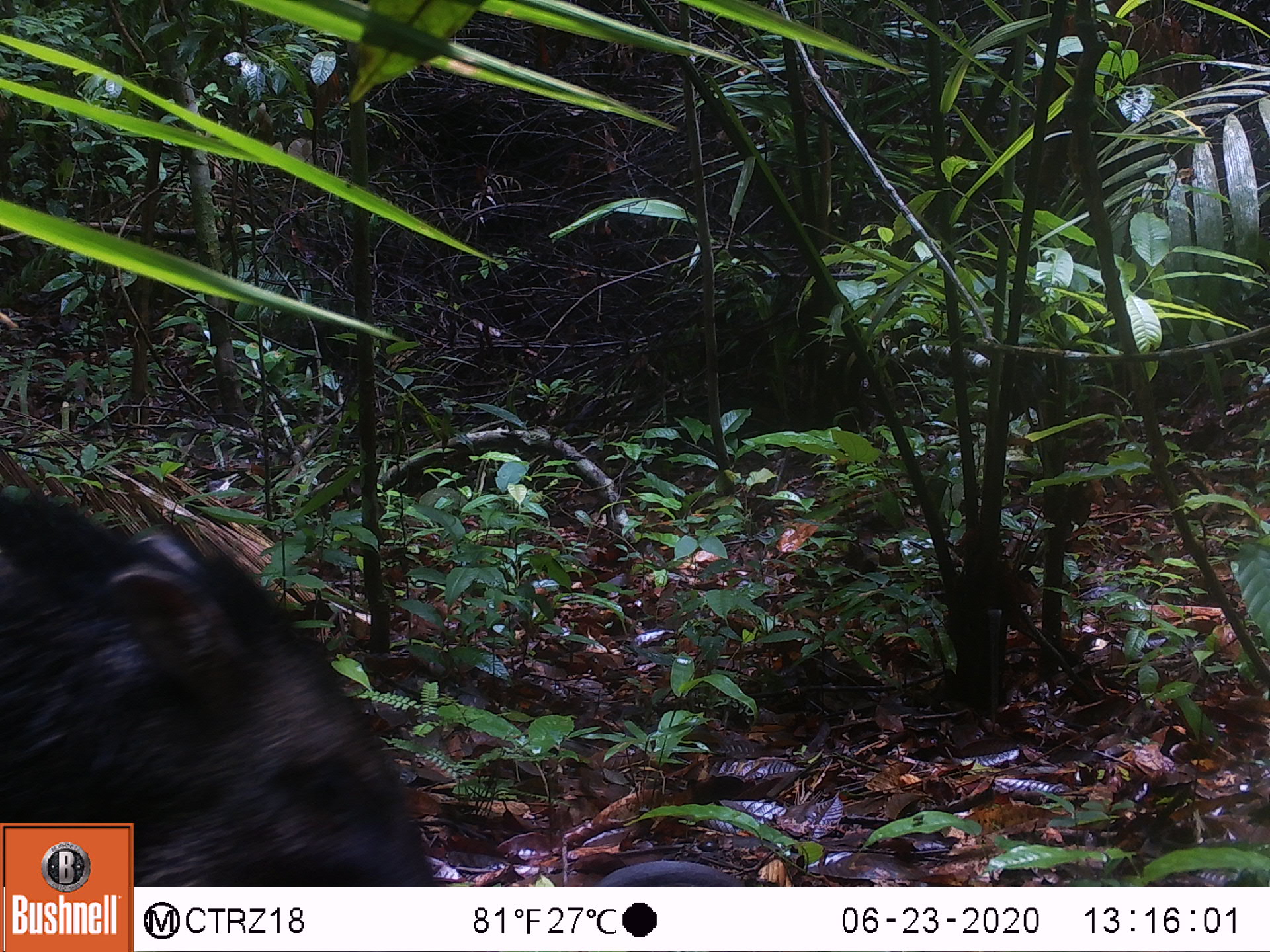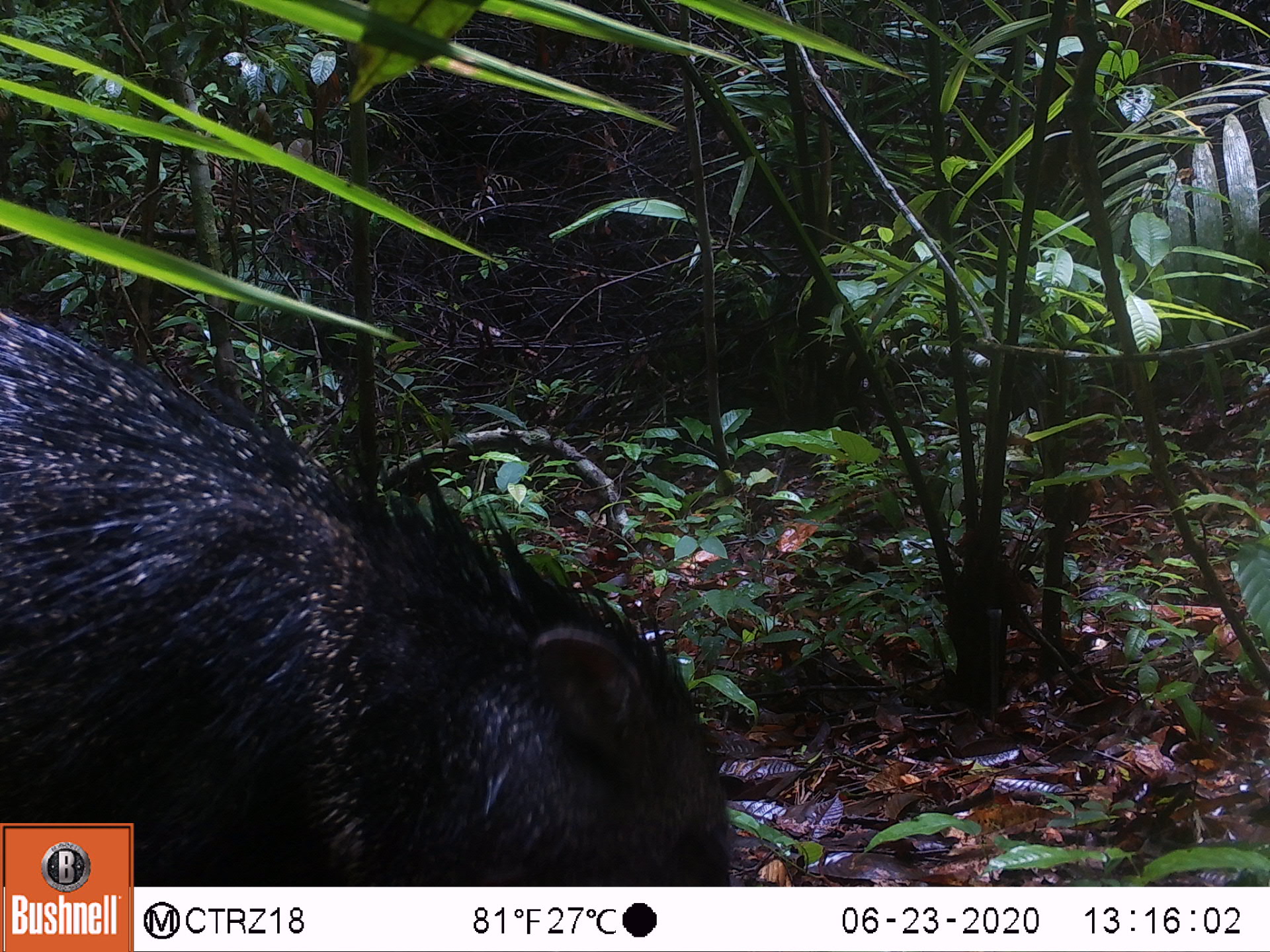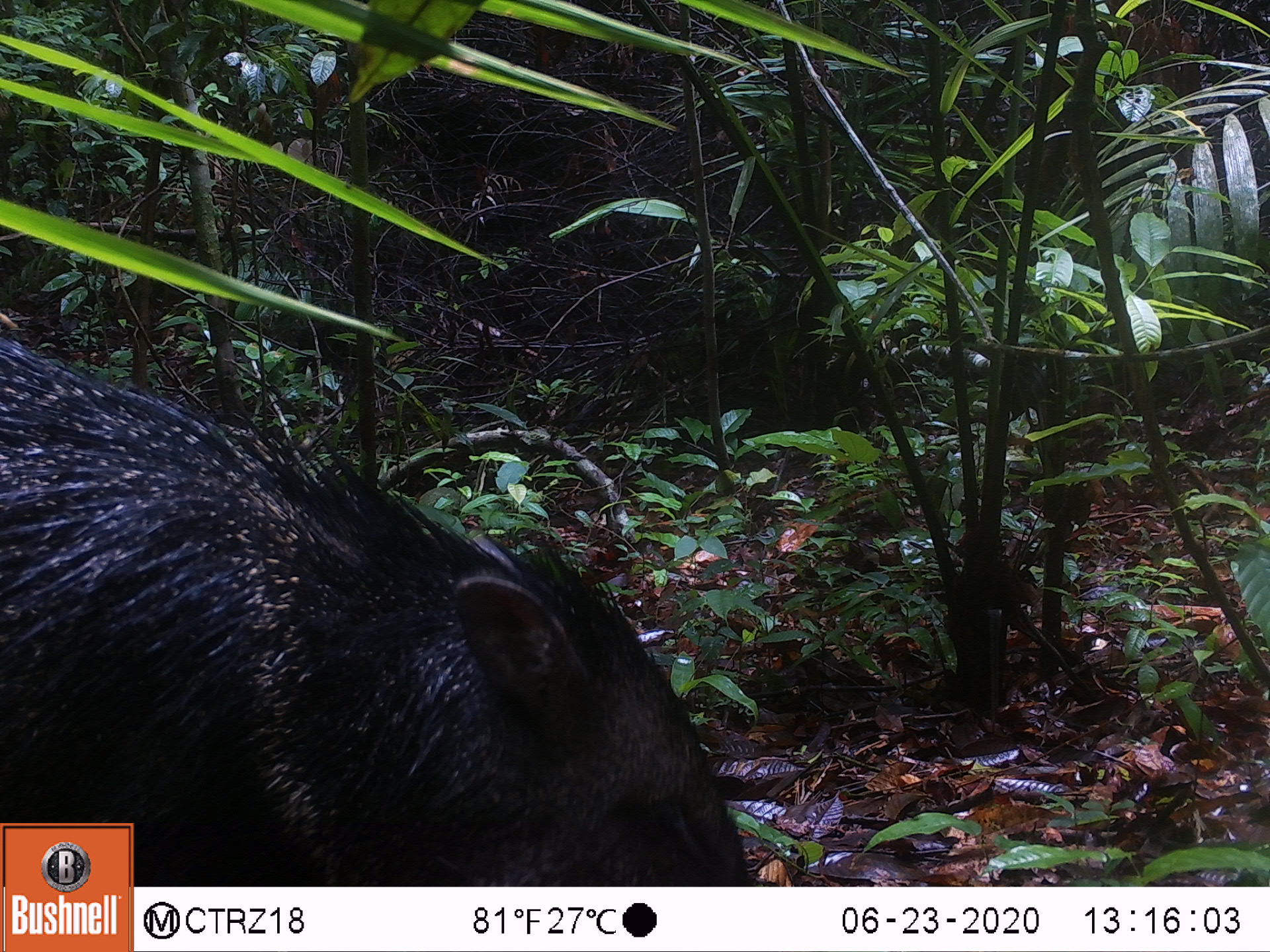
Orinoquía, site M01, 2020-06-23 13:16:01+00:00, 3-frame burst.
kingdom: Animalia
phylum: Chordata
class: Mammalia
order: Artiodactyla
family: Tayassuidae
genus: Pecari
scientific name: Pecari tajacu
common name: collared peccary